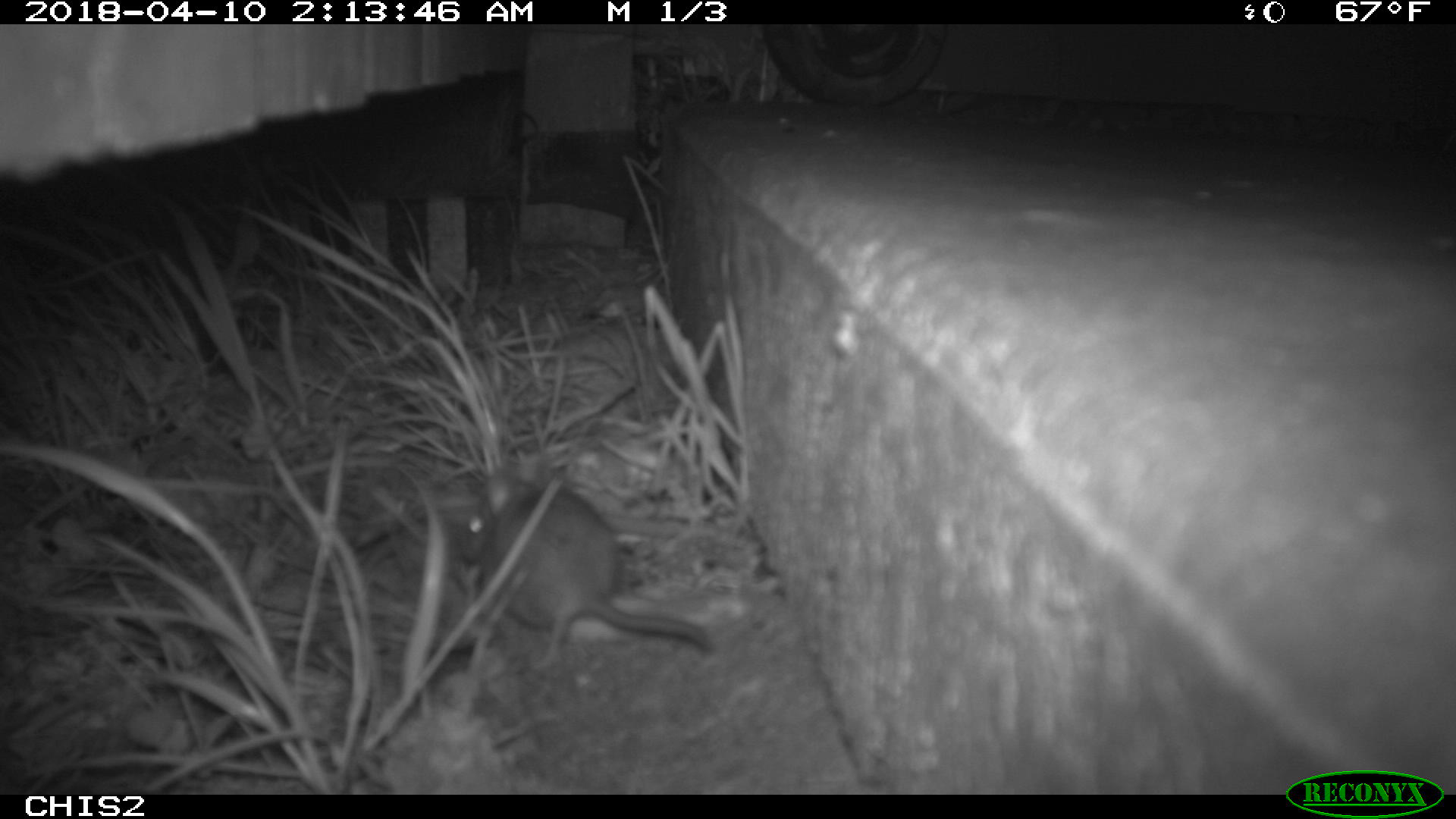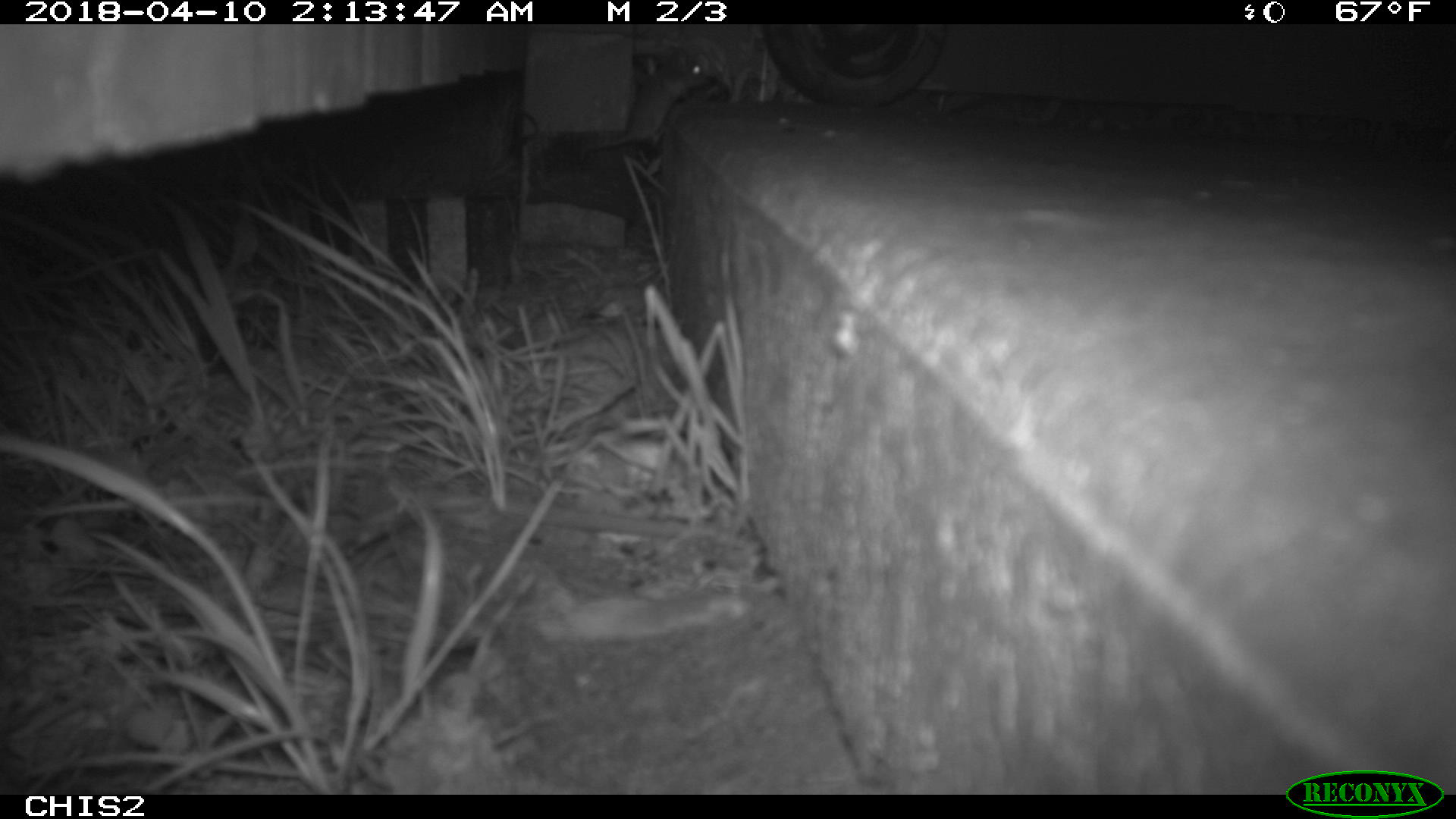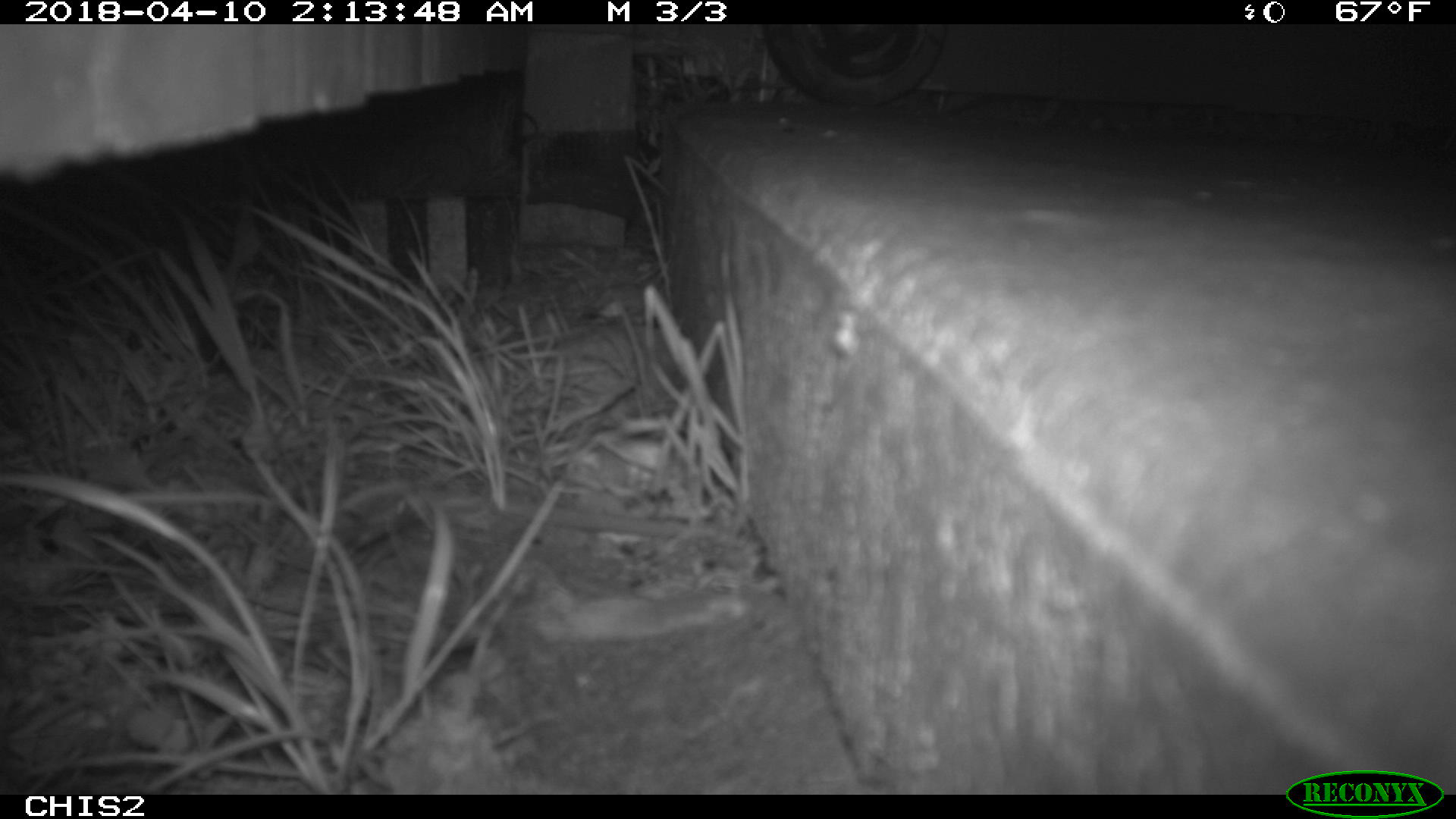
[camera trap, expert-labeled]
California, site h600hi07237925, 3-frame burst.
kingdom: Animalia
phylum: Chordata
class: Mammalia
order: Rodentia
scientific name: Rodentia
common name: rodent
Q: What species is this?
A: Rodent (Rodentia).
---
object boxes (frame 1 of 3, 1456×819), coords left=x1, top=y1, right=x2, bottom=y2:
rodent: left=439, top=472, right=717, bottom=656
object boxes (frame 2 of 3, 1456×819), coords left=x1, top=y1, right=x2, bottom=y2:
rodent: left=575, top=49, right=711, bottom=161